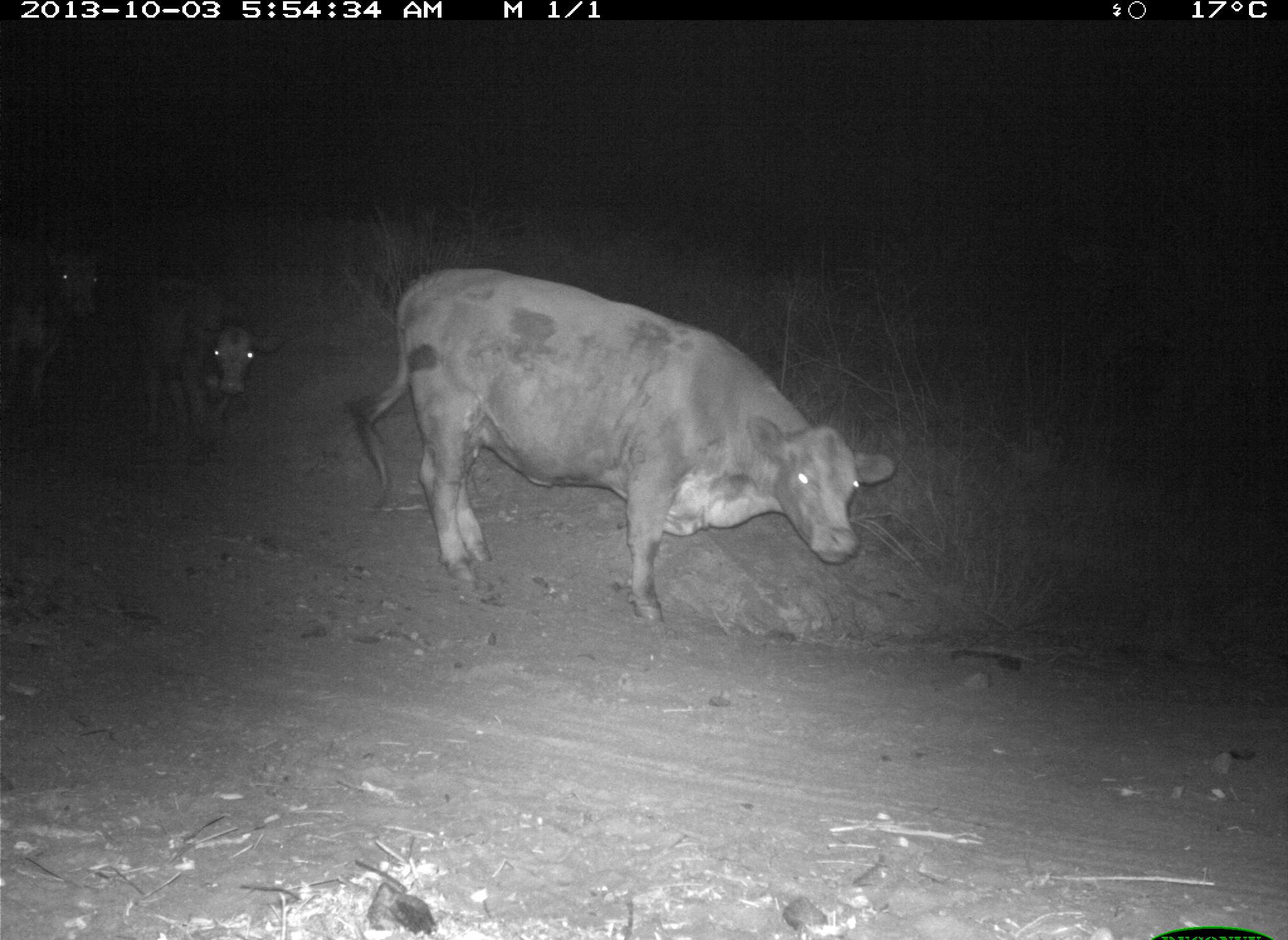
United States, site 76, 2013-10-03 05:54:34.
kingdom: Animalia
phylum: Chordata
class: Mammalia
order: Artiodactyla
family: Bovidae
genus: Bos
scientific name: Bos taurus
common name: cow